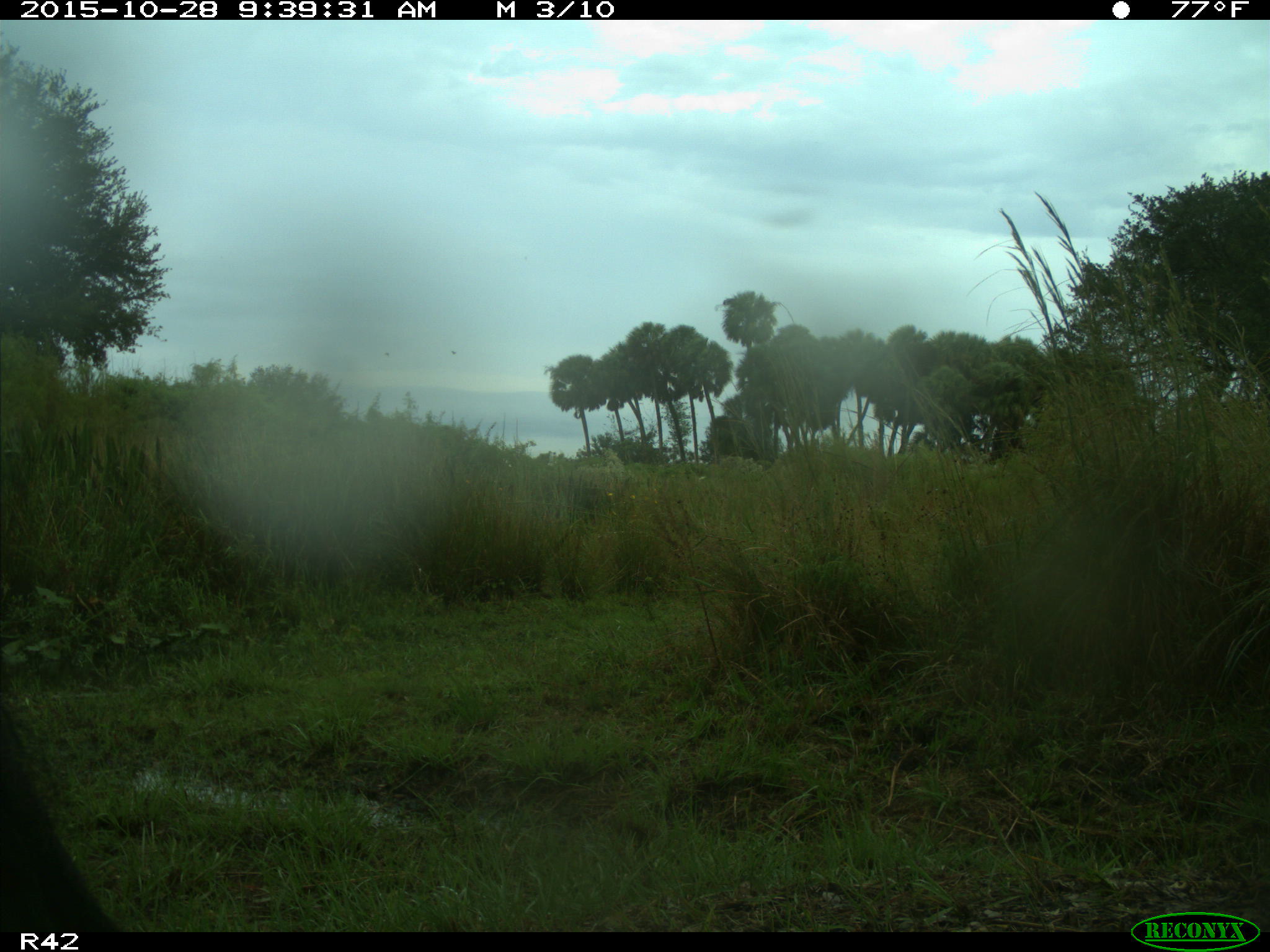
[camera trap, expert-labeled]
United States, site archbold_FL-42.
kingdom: Animalia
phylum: Chordata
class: Mammalia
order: Artiodactyla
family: Suidae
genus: Sus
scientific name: Sus scrofa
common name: wild boar